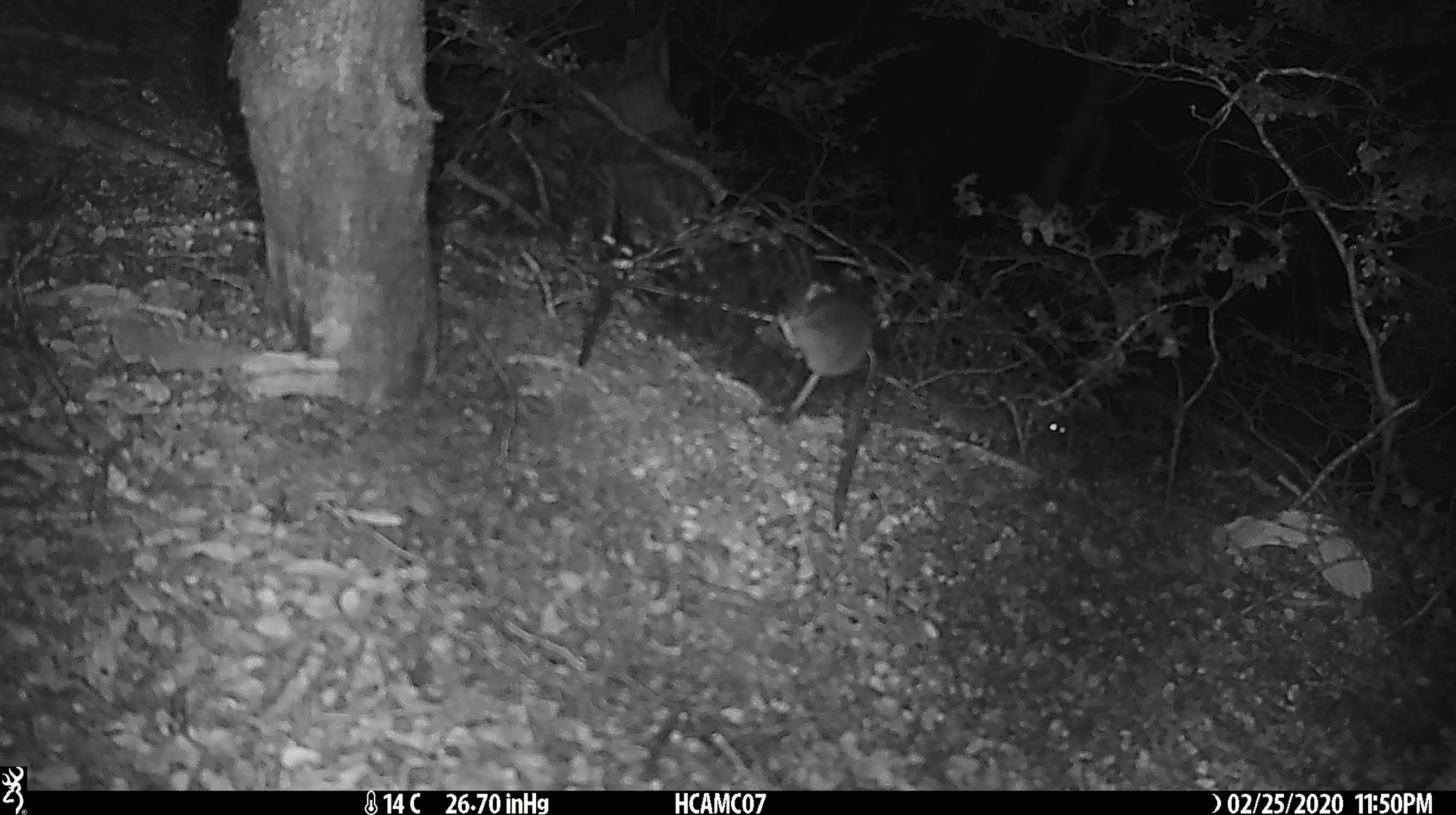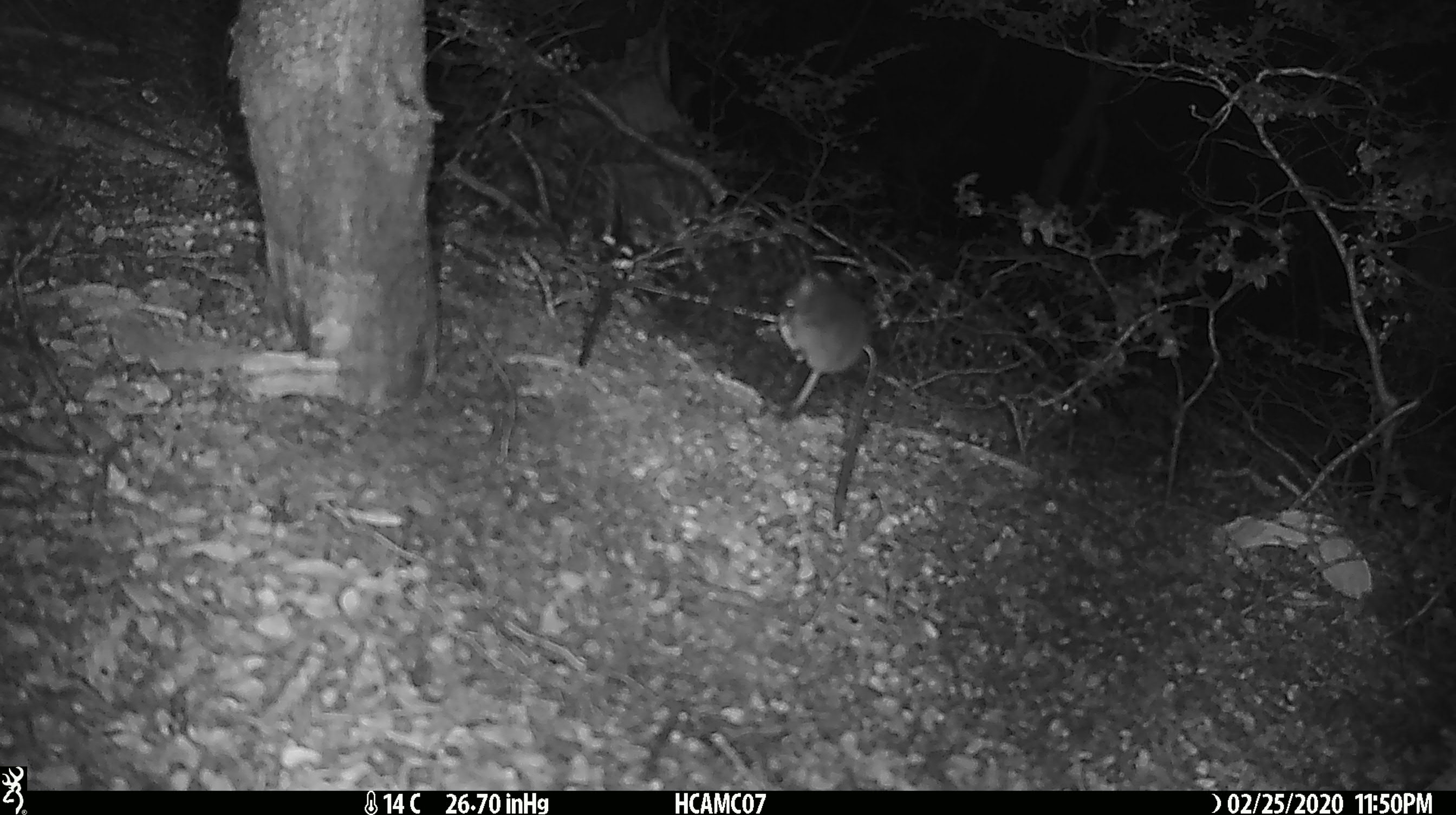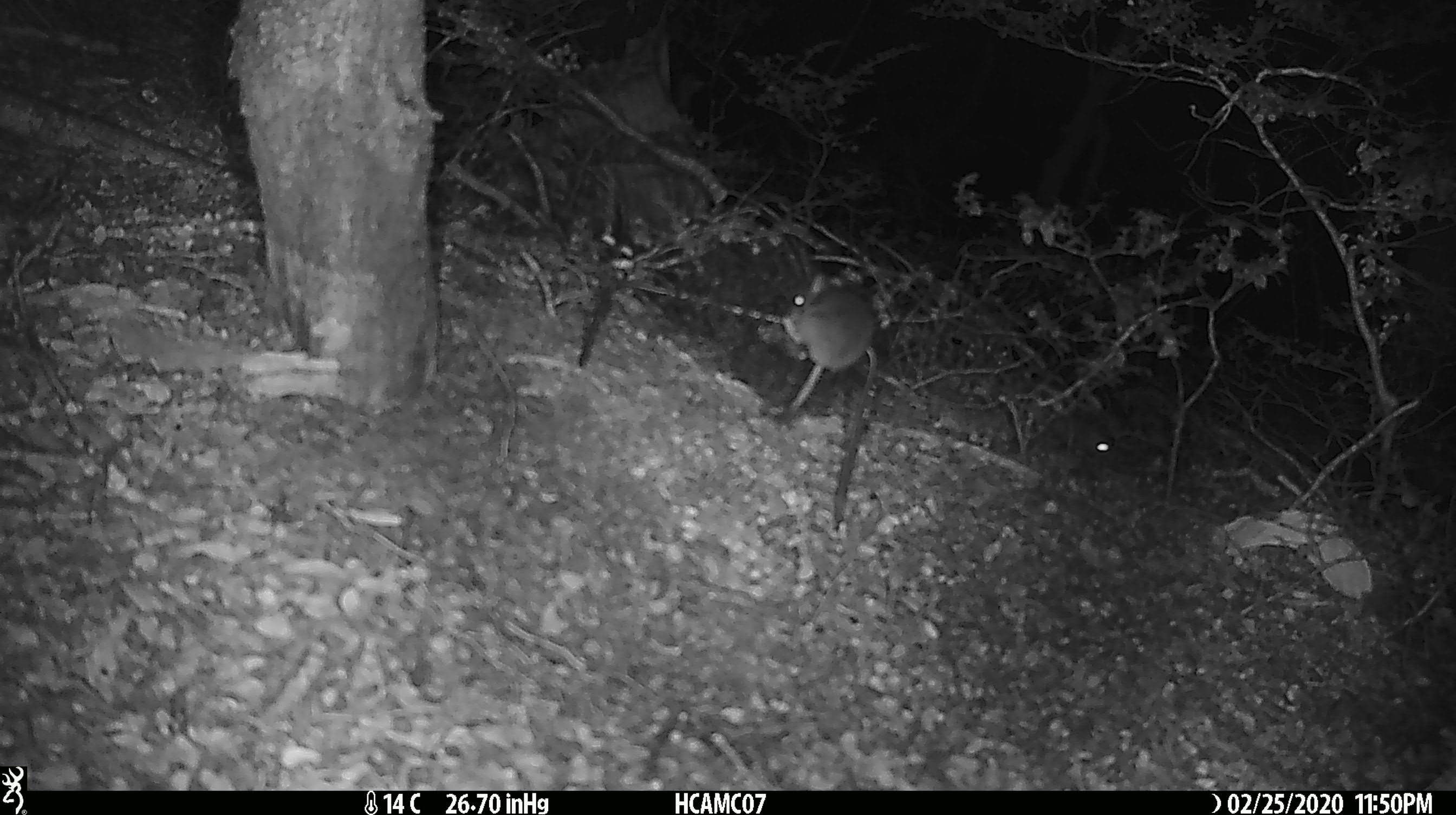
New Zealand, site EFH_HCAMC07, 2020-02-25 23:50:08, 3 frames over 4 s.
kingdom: Animalia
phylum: Chordata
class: Mammalia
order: Rodentia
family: Muridae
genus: Mus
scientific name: Mus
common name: mouse